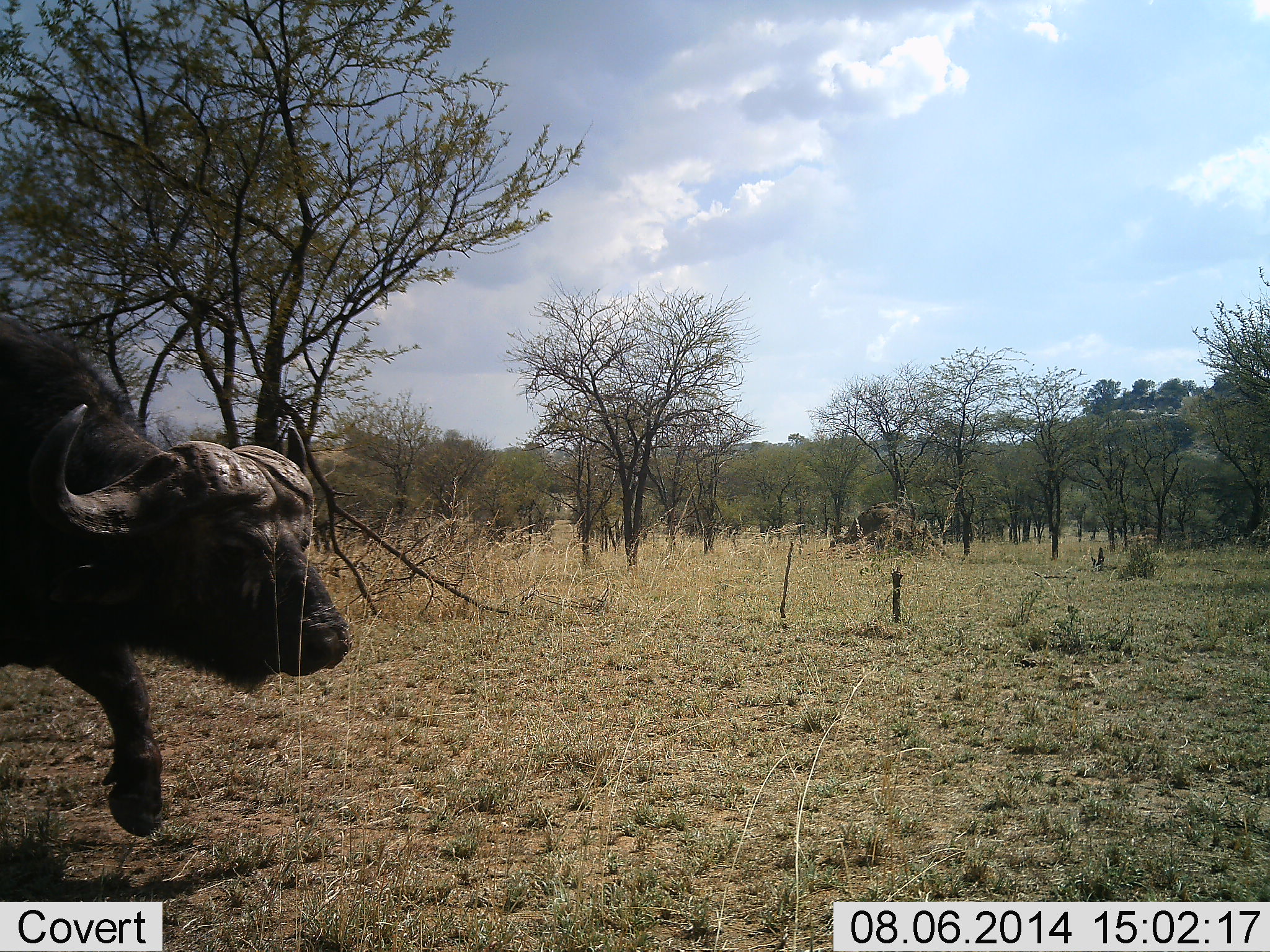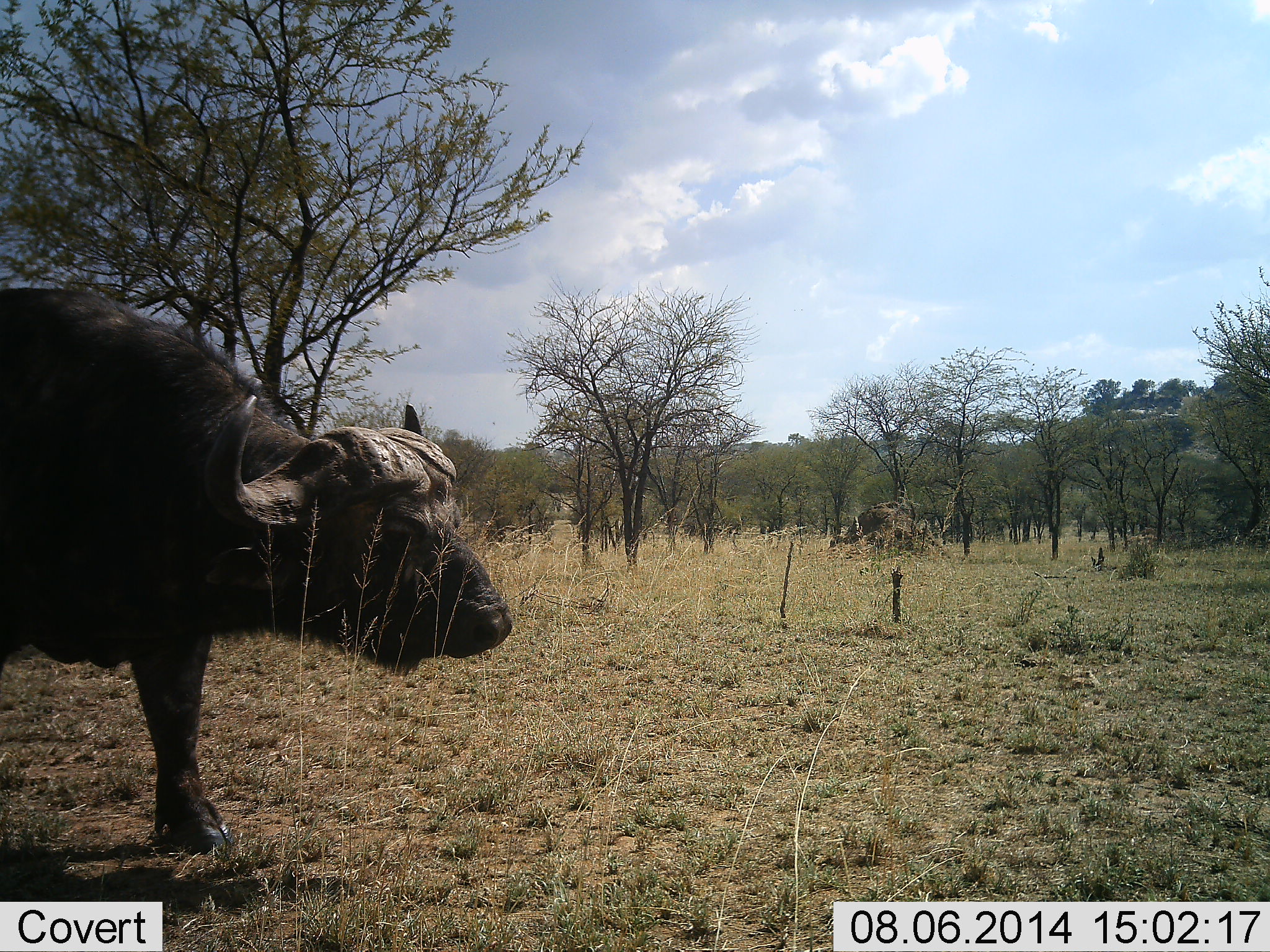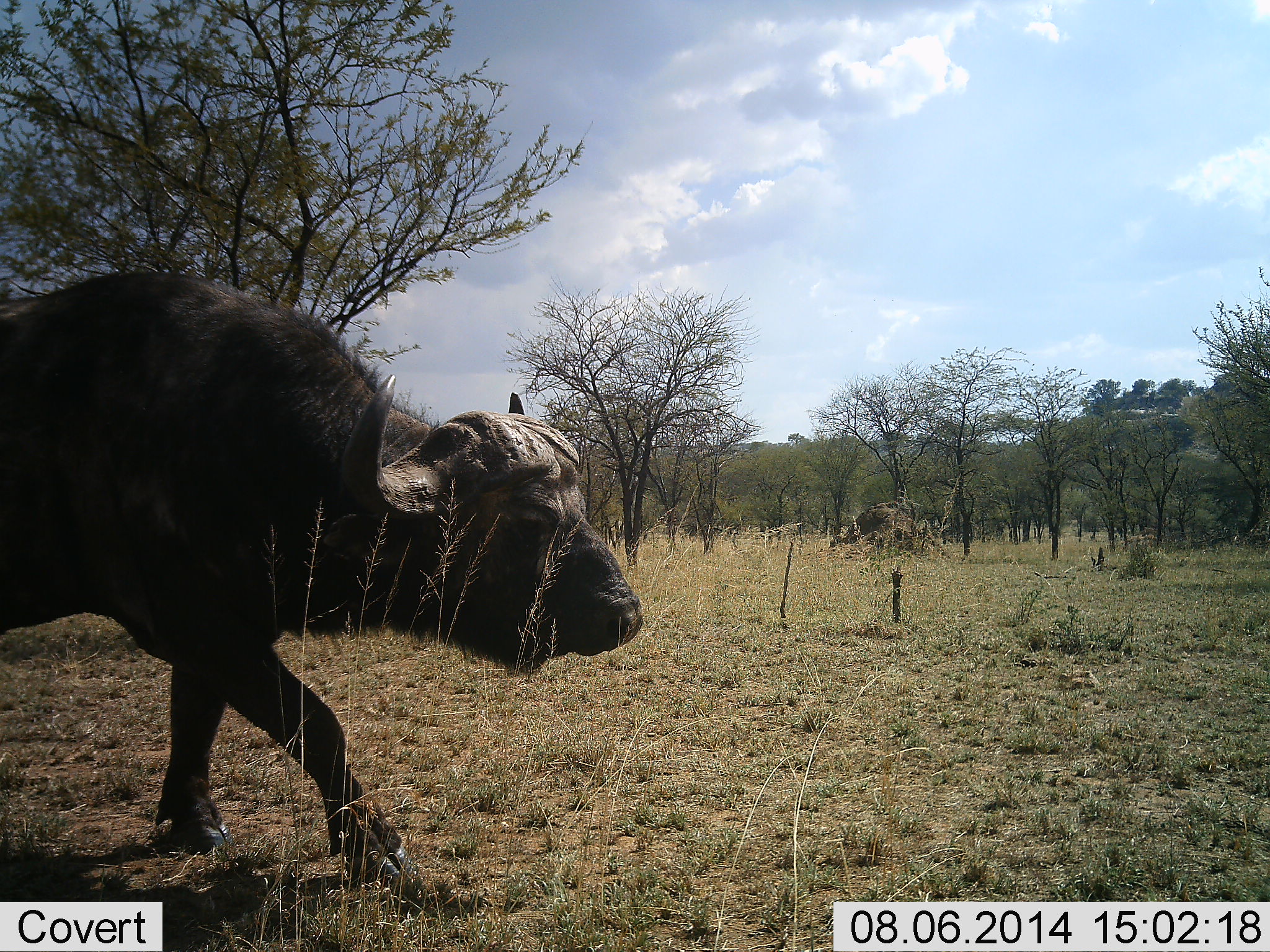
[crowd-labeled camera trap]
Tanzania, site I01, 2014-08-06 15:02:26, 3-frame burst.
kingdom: Animalia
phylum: Chordata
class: Mammalia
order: Artiodactyla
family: Bovidae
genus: Syncerus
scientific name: Syncerus caffer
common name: cape buffalo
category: buffalo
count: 1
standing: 20%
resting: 0%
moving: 90%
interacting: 0%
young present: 0%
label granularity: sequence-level